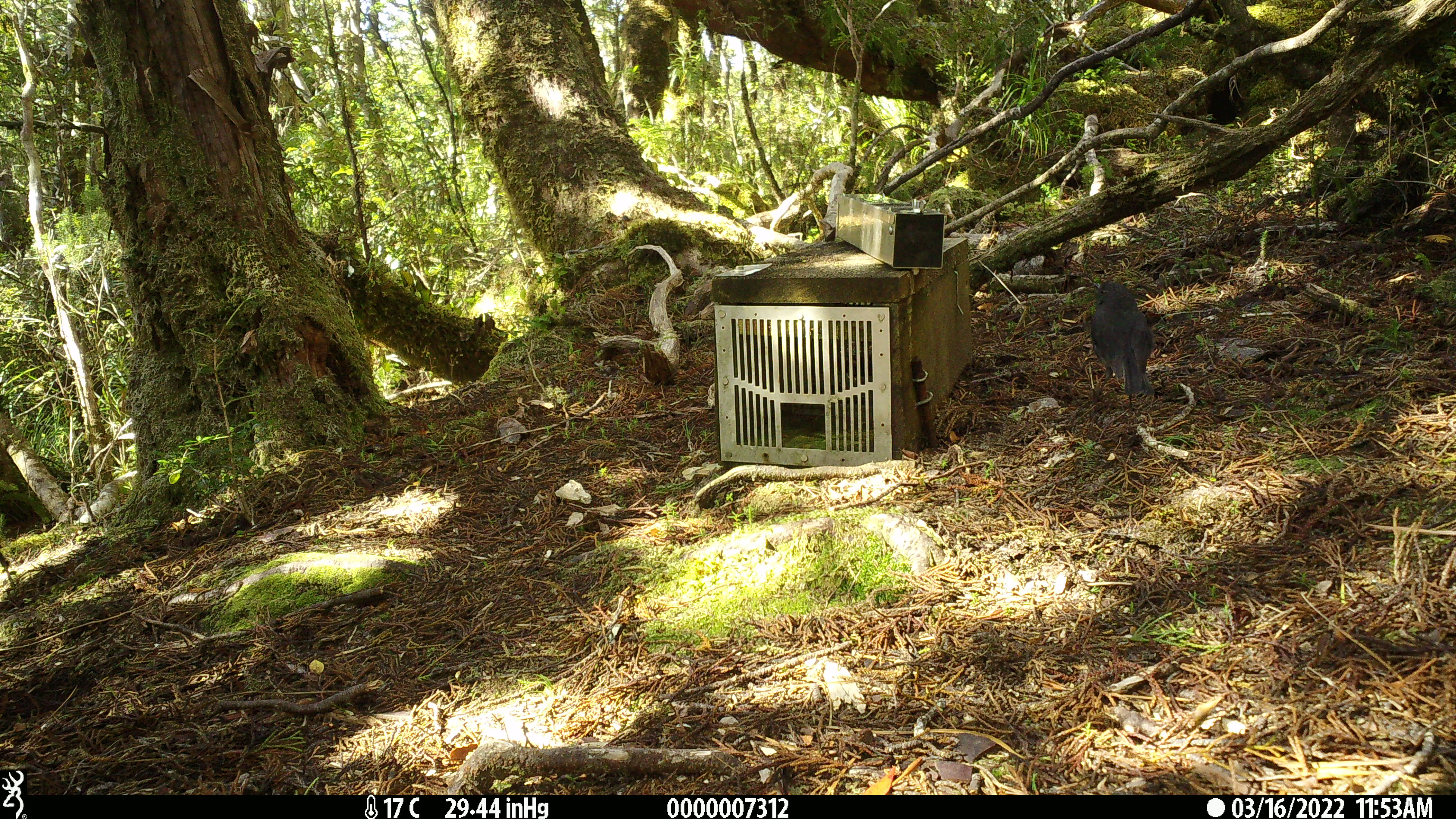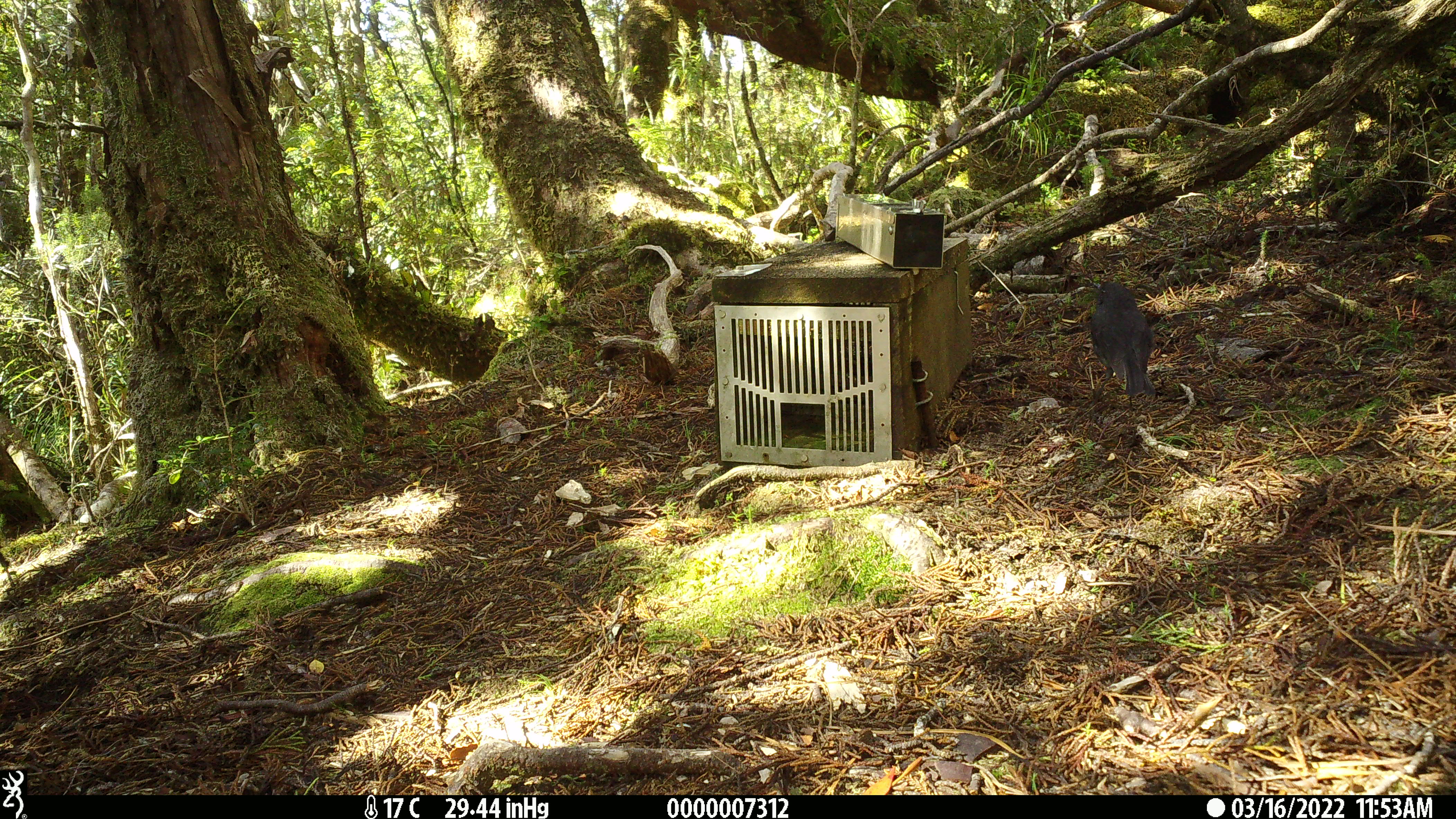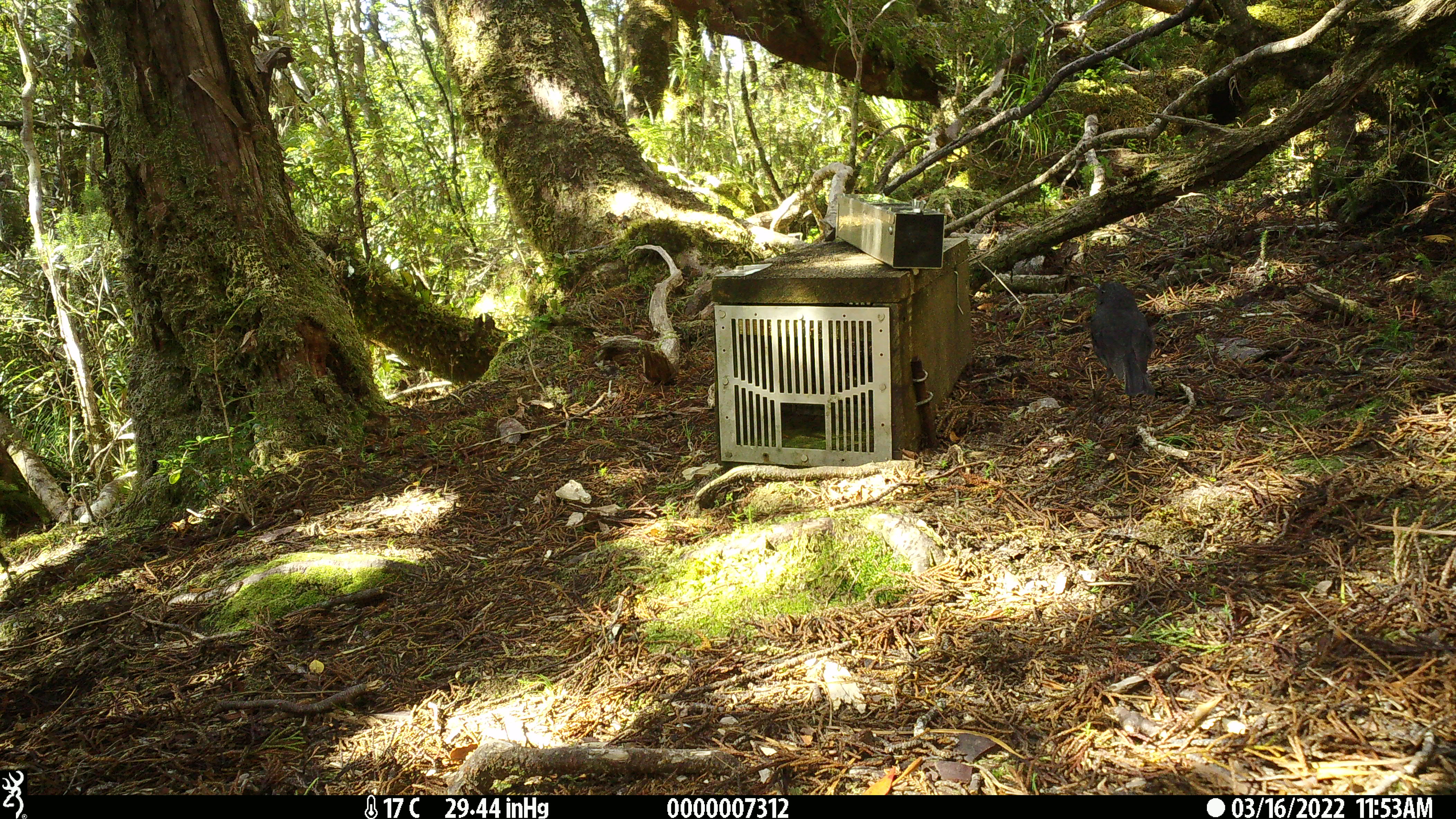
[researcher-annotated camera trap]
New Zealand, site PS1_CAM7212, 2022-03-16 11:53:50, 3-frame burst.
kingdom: Animalia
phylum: Chordata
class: Aves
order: Passeriformes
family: Petroicidae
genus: Petroica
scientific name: Petroica australis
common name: new zealand robin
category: robin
Robin (new zealand robin) (Petroica australis).